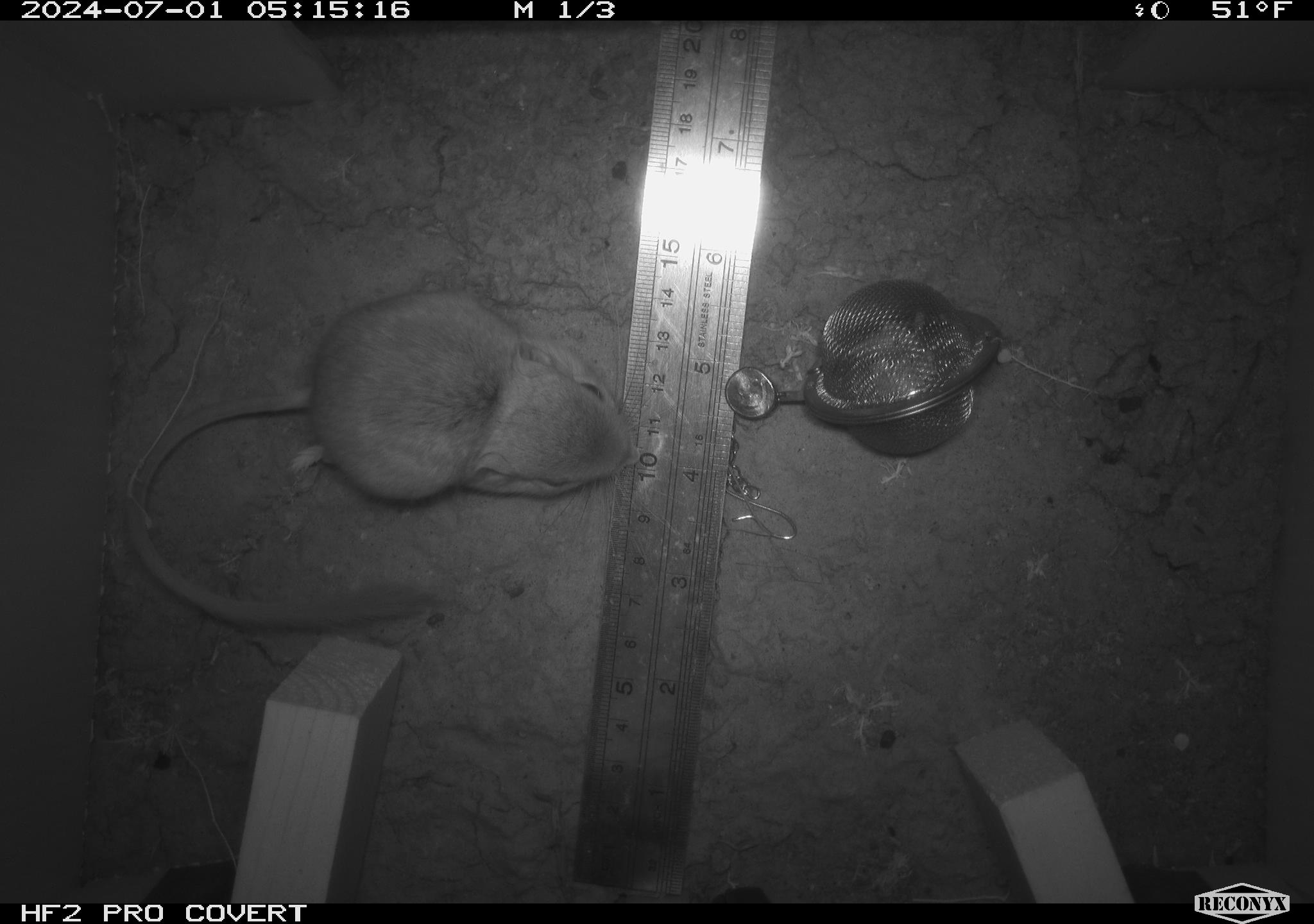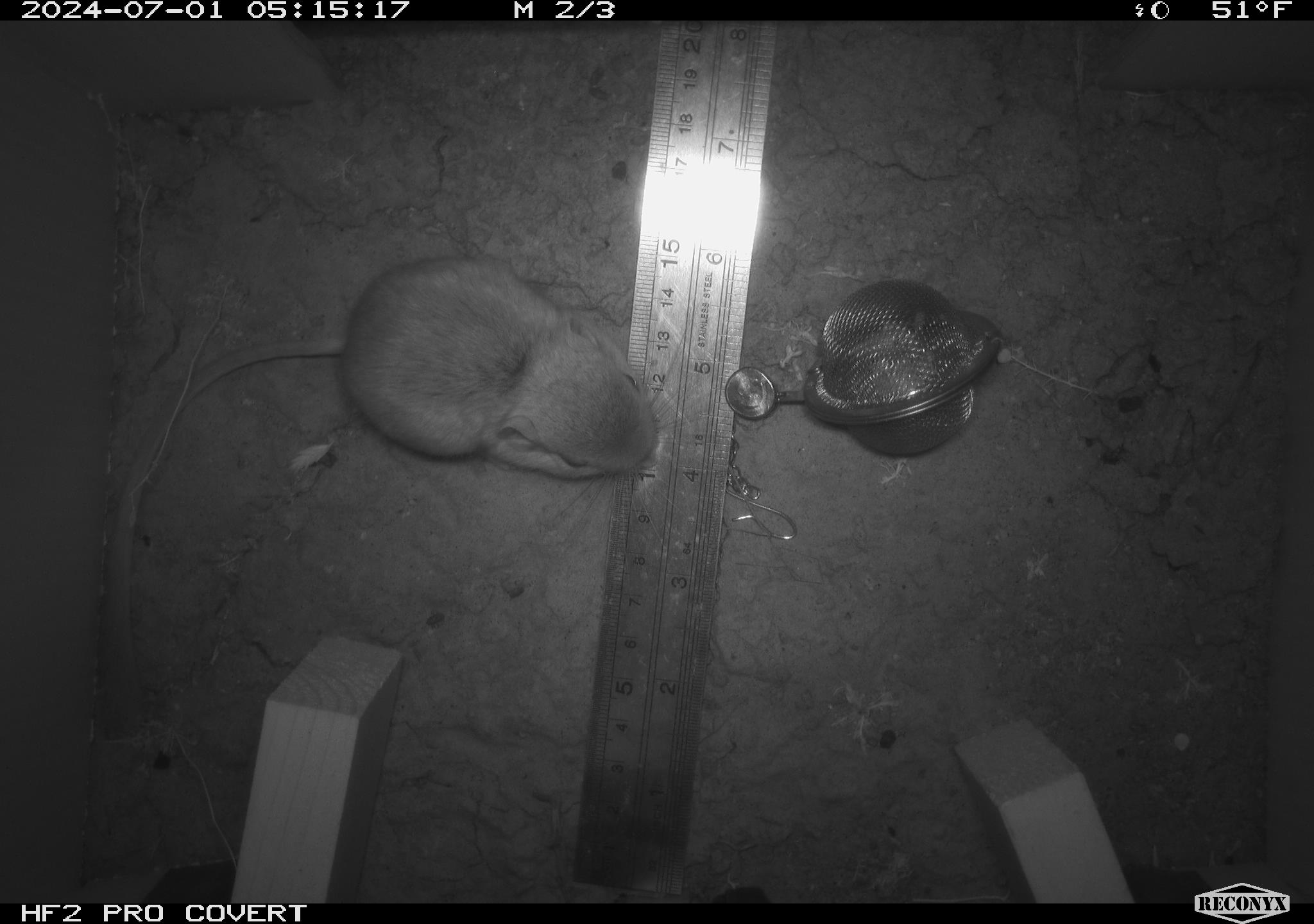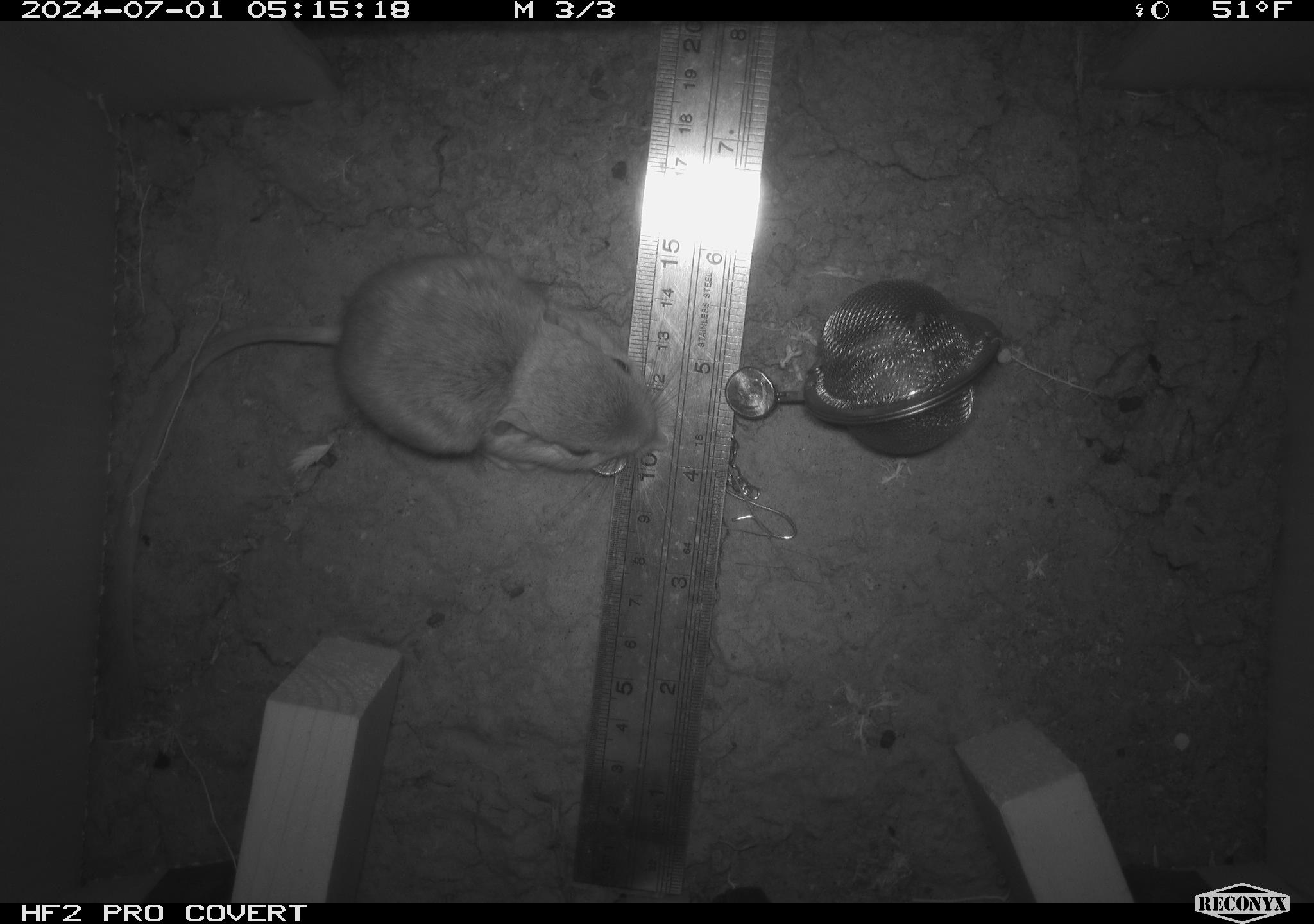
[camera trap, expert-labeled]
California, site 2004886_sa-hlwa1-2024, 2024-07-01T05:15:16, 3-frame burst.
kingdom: Animalia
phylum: Chordata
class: Mammalia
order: Rodentia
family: Heteromyidae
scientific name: Heteromyidae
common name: kangaroo rats and pocket mice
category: heteromyidae family